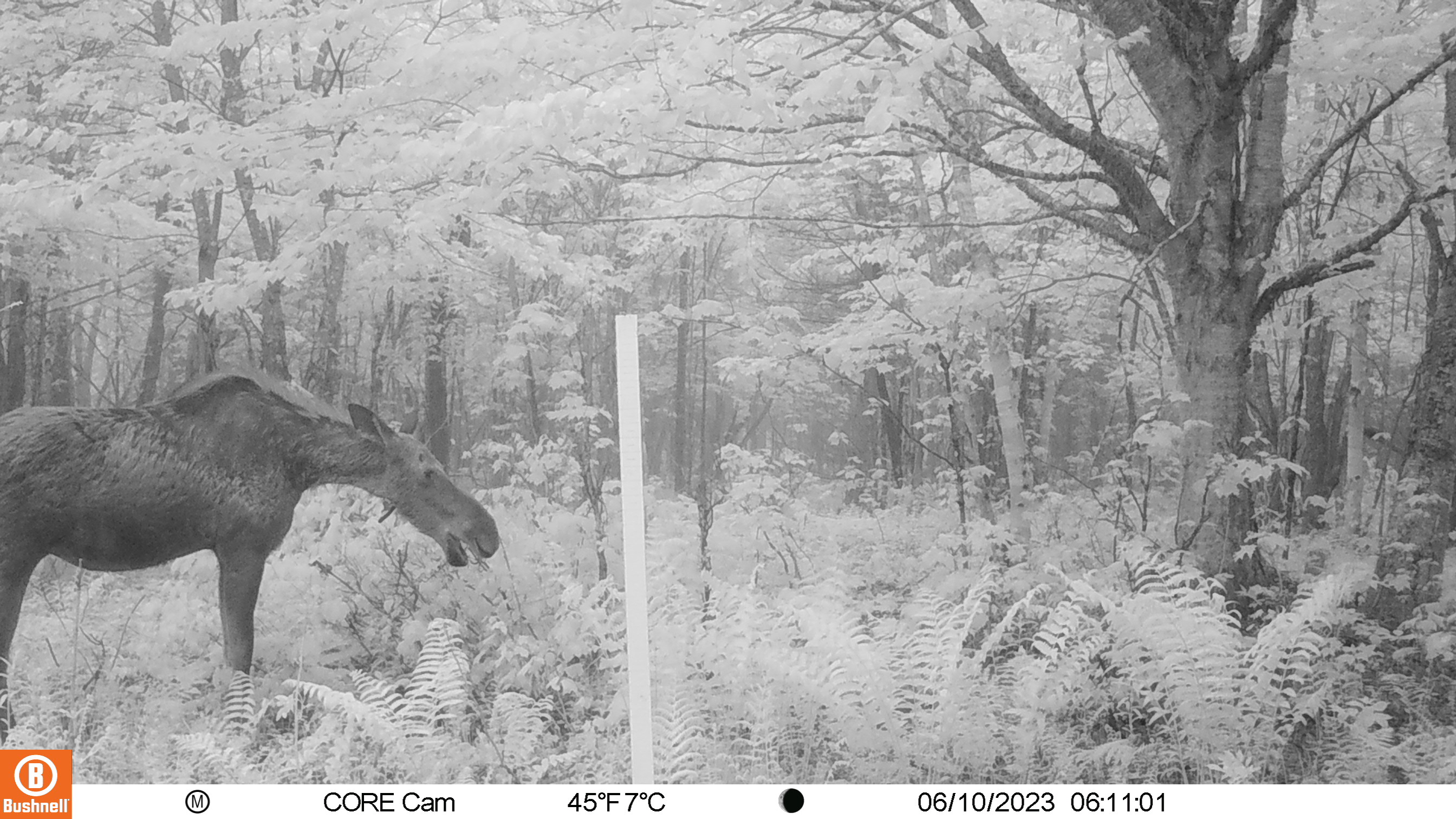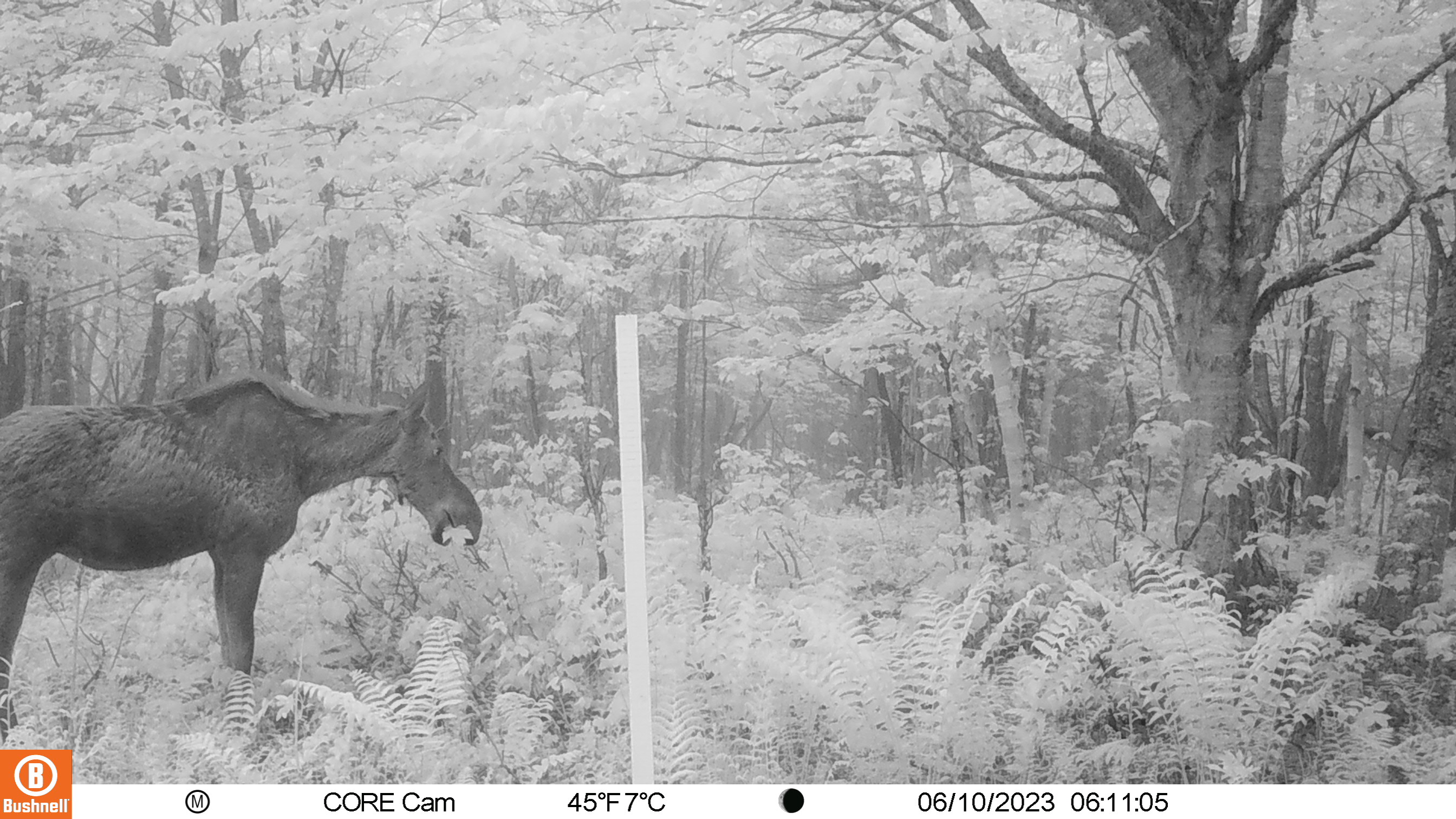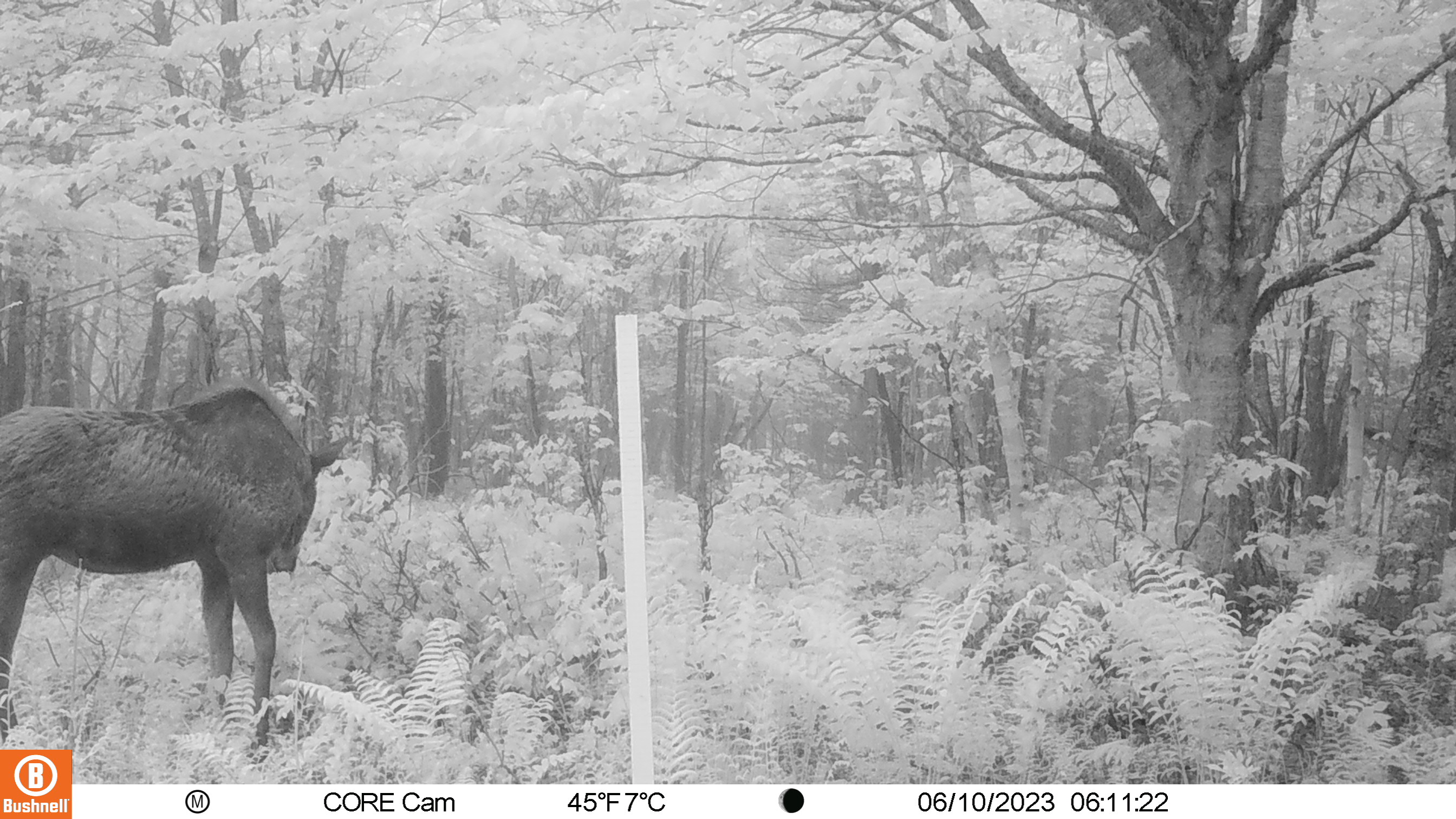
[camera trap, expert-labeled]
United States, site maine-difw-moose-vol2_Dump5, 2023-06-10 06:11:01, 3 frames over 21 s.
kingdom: Animalia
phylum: Chordata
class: Mammalia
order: Artiodactyla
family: Cervidae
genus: Alces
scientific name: Alces alces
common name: moose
Moose (Alces alces).